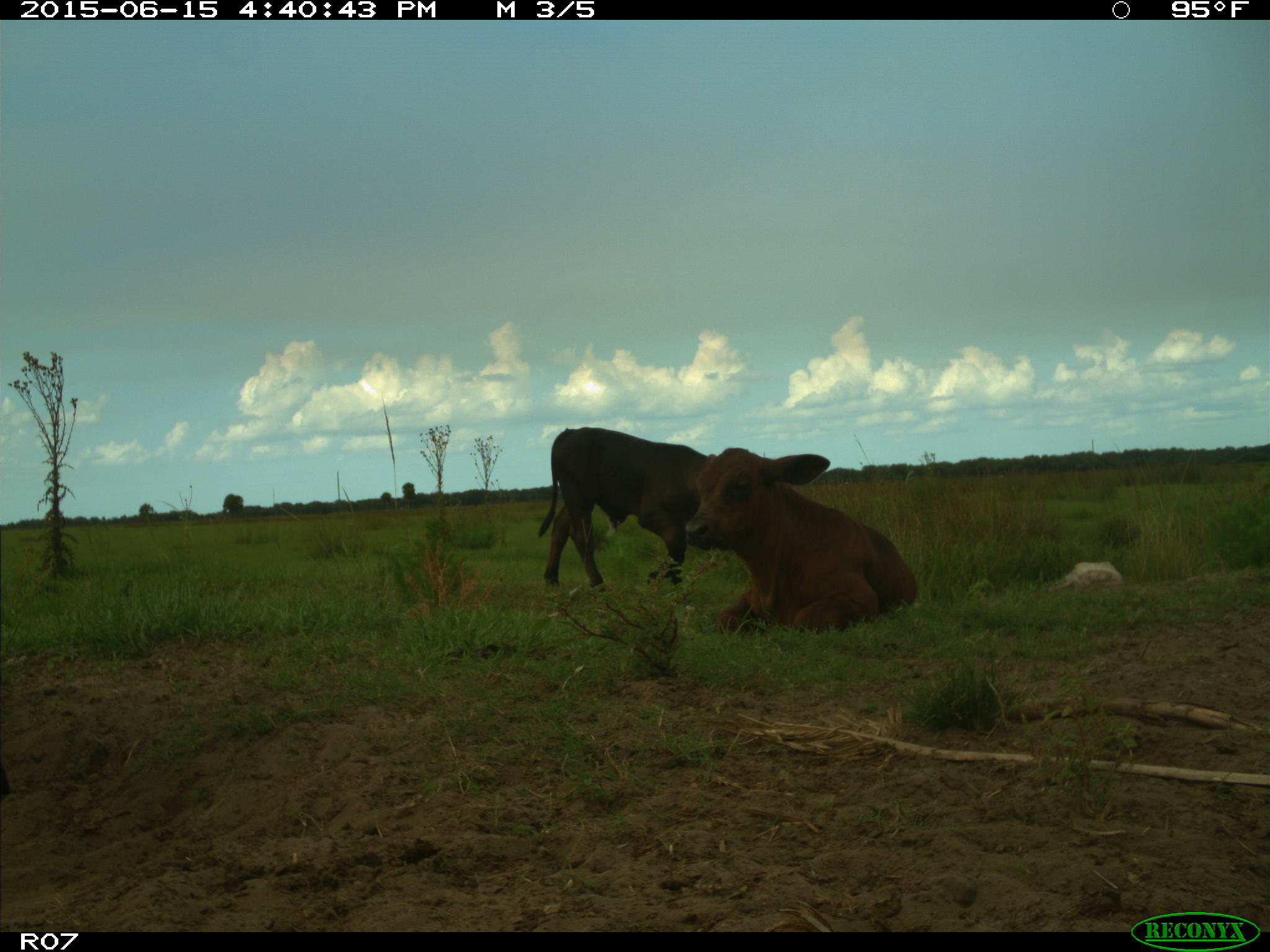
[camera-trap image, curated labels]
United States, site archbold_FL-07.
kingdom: Animalia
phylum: Chordata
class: Mammalia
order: Artiodactyla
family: Bovidae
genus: Bos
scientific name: Bos taurus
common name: domestic cow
Bos taurus (domestic cow).